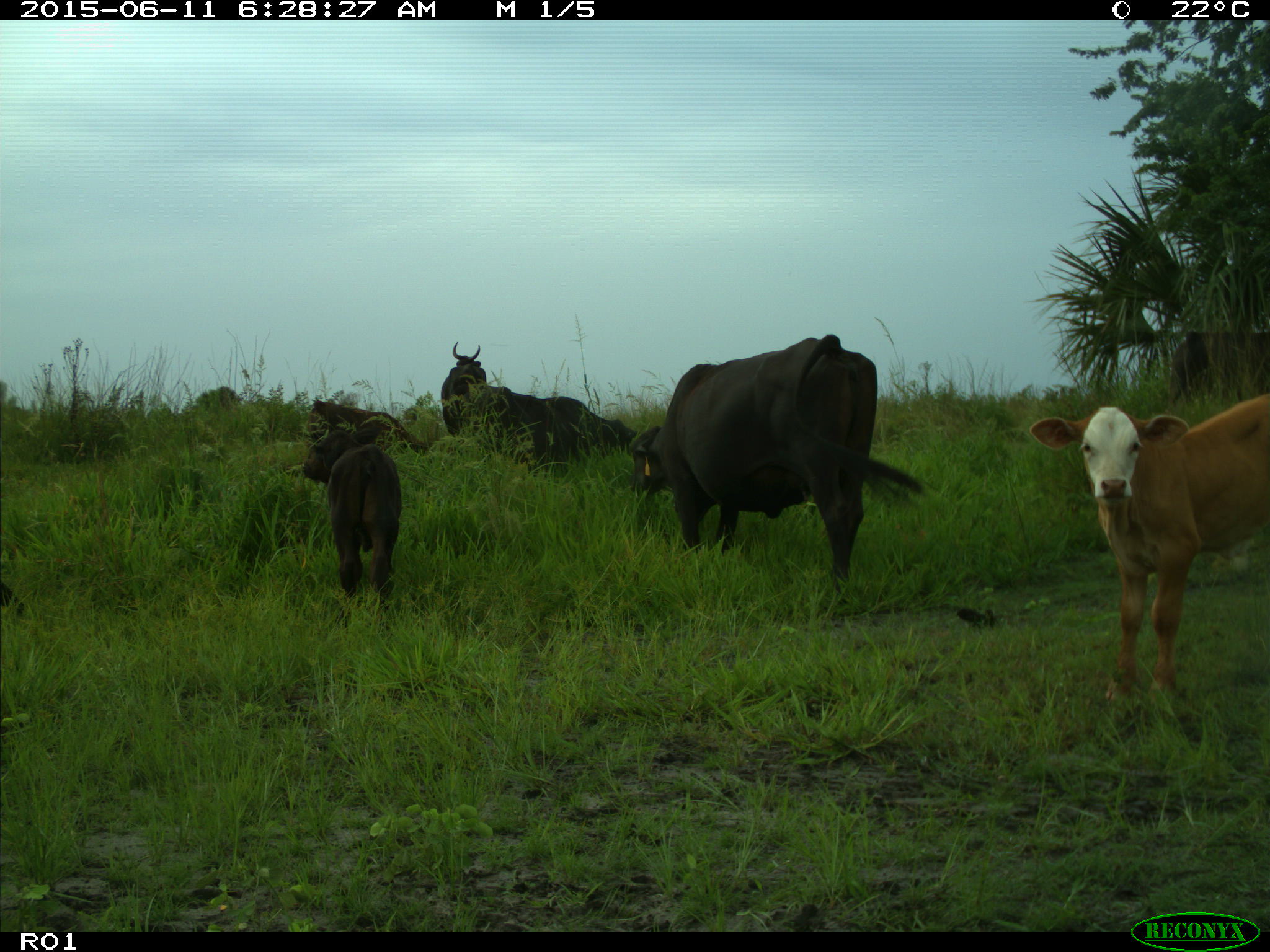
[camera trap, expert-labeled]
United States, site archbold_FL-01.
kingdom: Animalia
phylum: Chordata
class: Mammalia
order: Artiodactyla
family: Bovidae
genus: Bos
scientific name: Bos taurus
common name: domestic cow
Bos taurus (domestic cow).